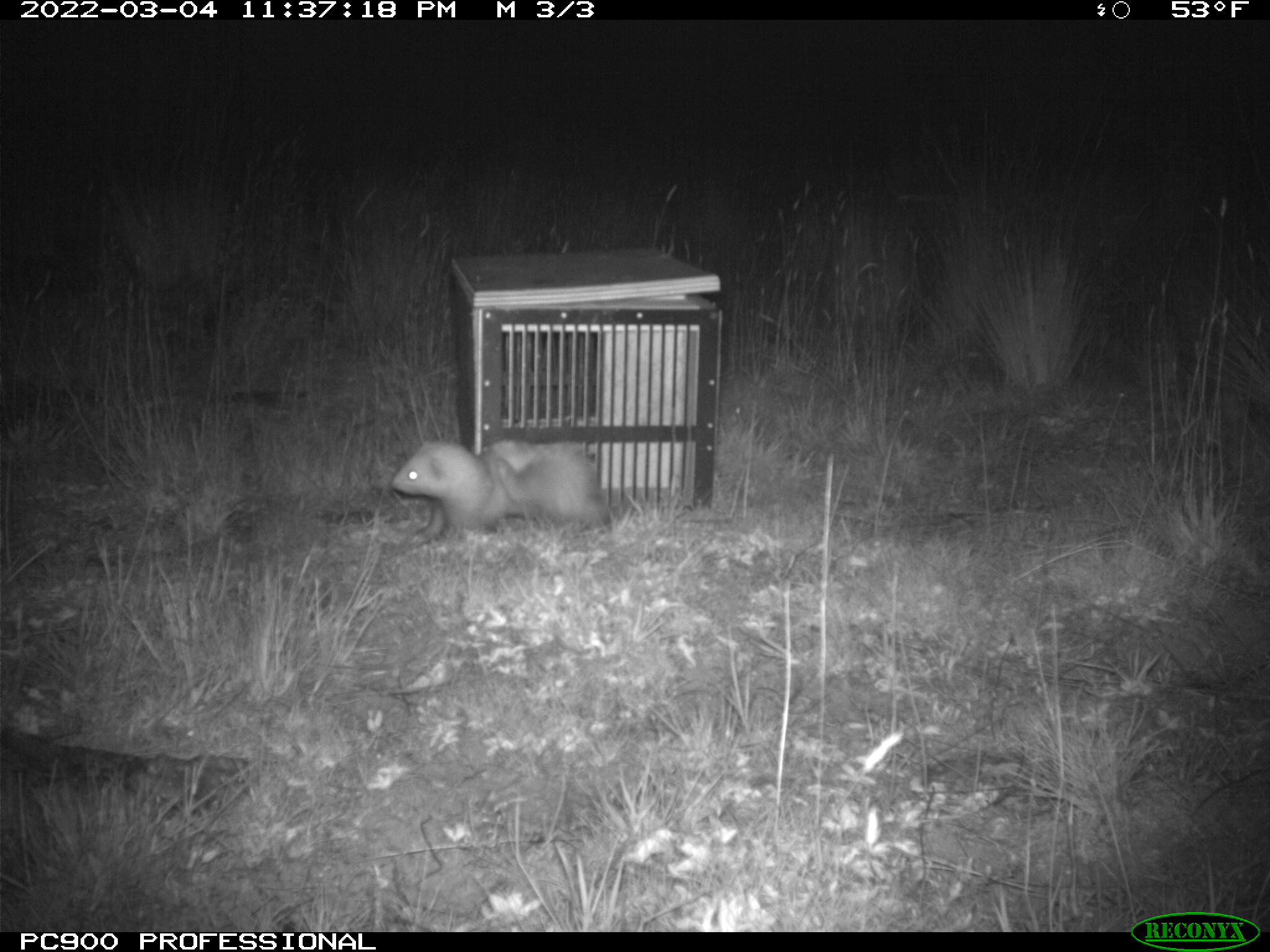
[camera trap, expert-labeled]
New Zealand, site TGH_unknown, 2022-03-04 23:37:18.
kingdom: Animalia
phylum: Chordata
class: Mammalia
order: Carnivora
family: Mustelidae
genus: Mustela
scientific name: Mustela furo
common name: ferret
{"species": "ferret (Mustela furo)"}